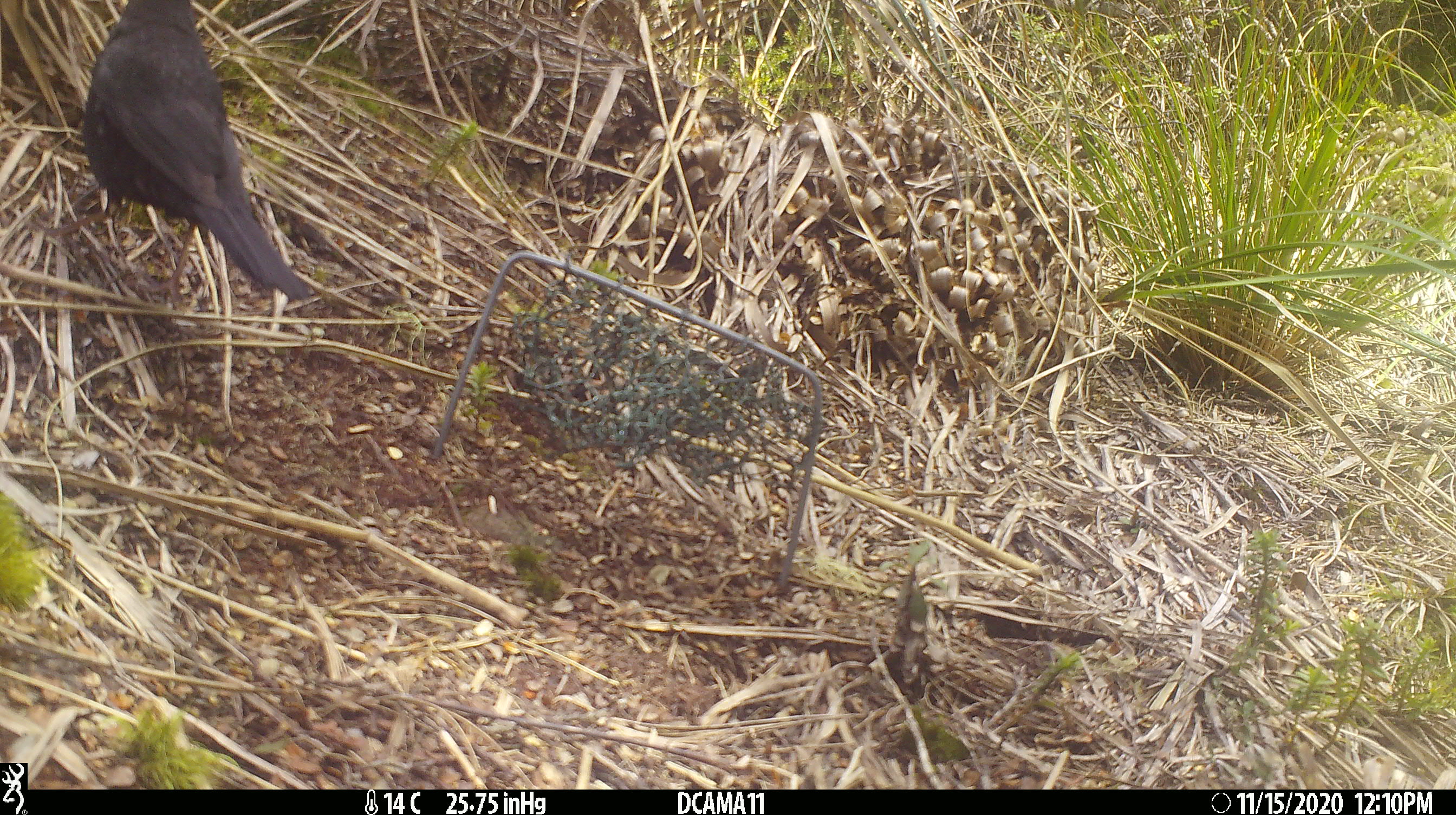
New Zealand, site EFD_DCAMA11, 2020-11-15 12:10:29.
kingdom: Animalia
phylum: Chordata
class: Aves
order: Passeriformes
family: Turdidae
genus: Turdus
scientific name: Turdus merula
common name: eurasian blackbird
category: blackbird